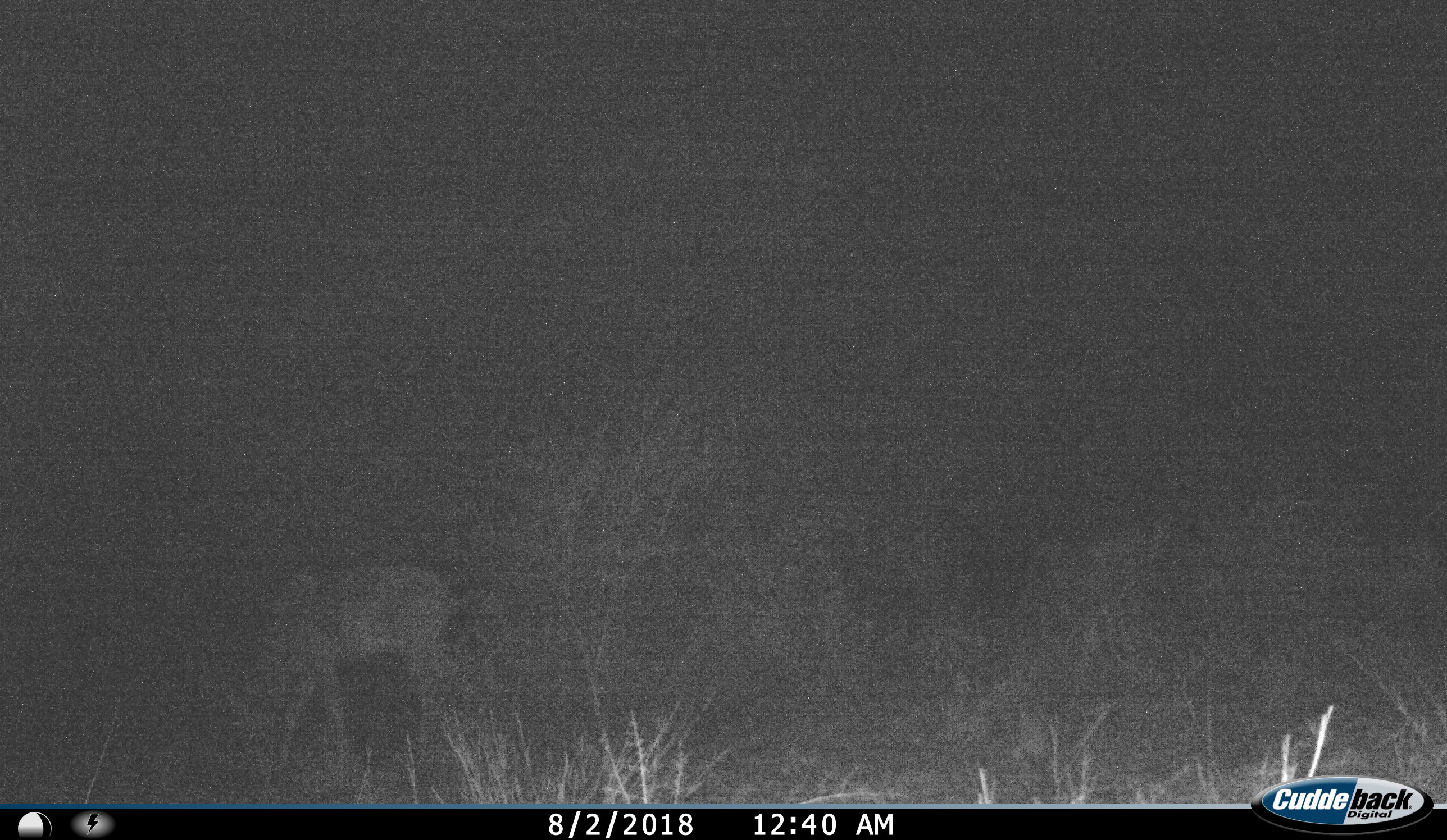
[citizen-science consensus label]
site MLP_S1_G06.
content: unidentified animal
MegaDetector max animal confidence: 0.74